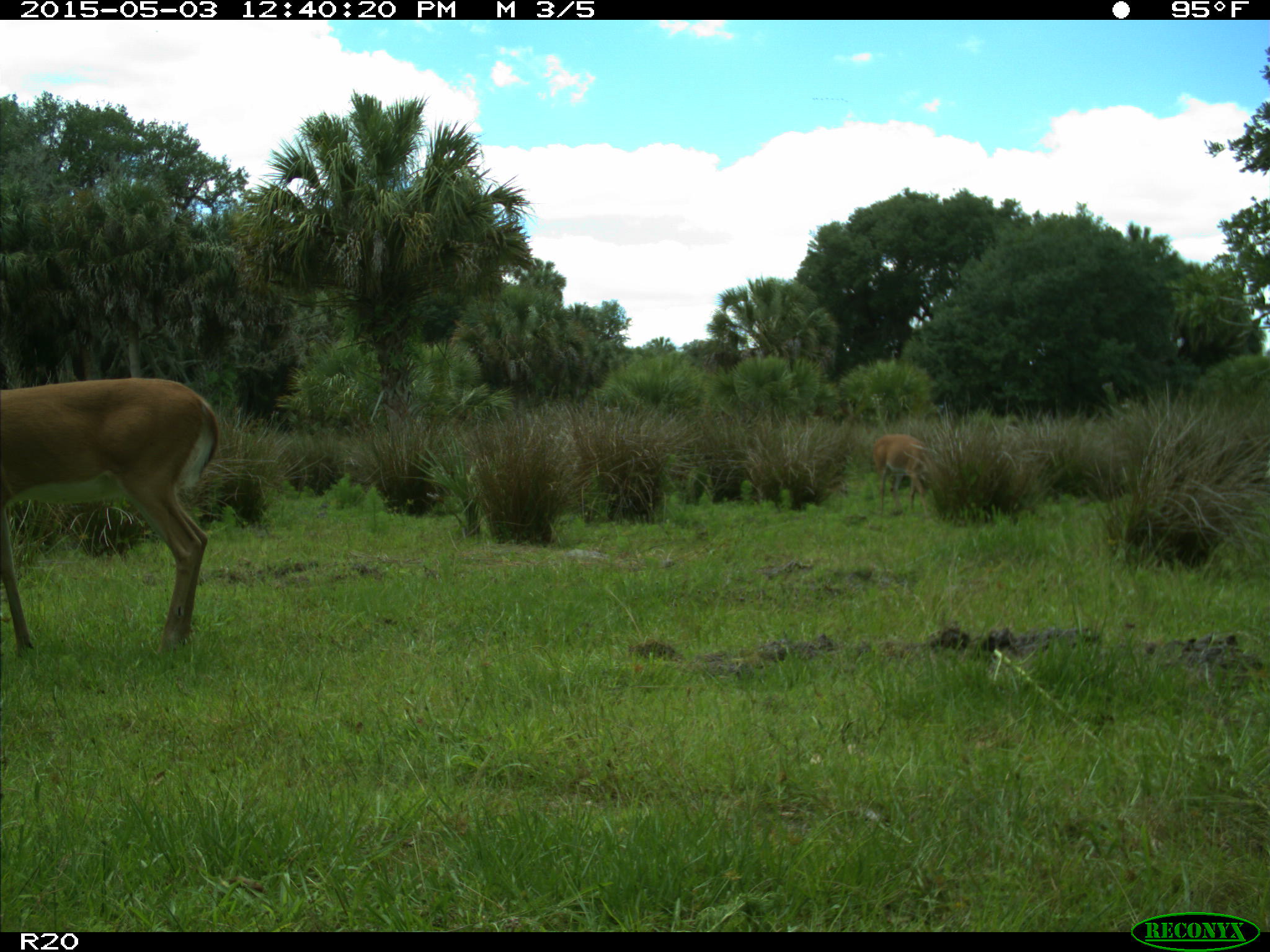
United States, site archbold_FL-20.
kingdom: Animalia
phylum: Chordata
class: Mammalia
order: Artiodactyla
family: Cervidae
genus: Odocoileus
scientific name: Odocoileus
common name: deer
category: unidentified deer